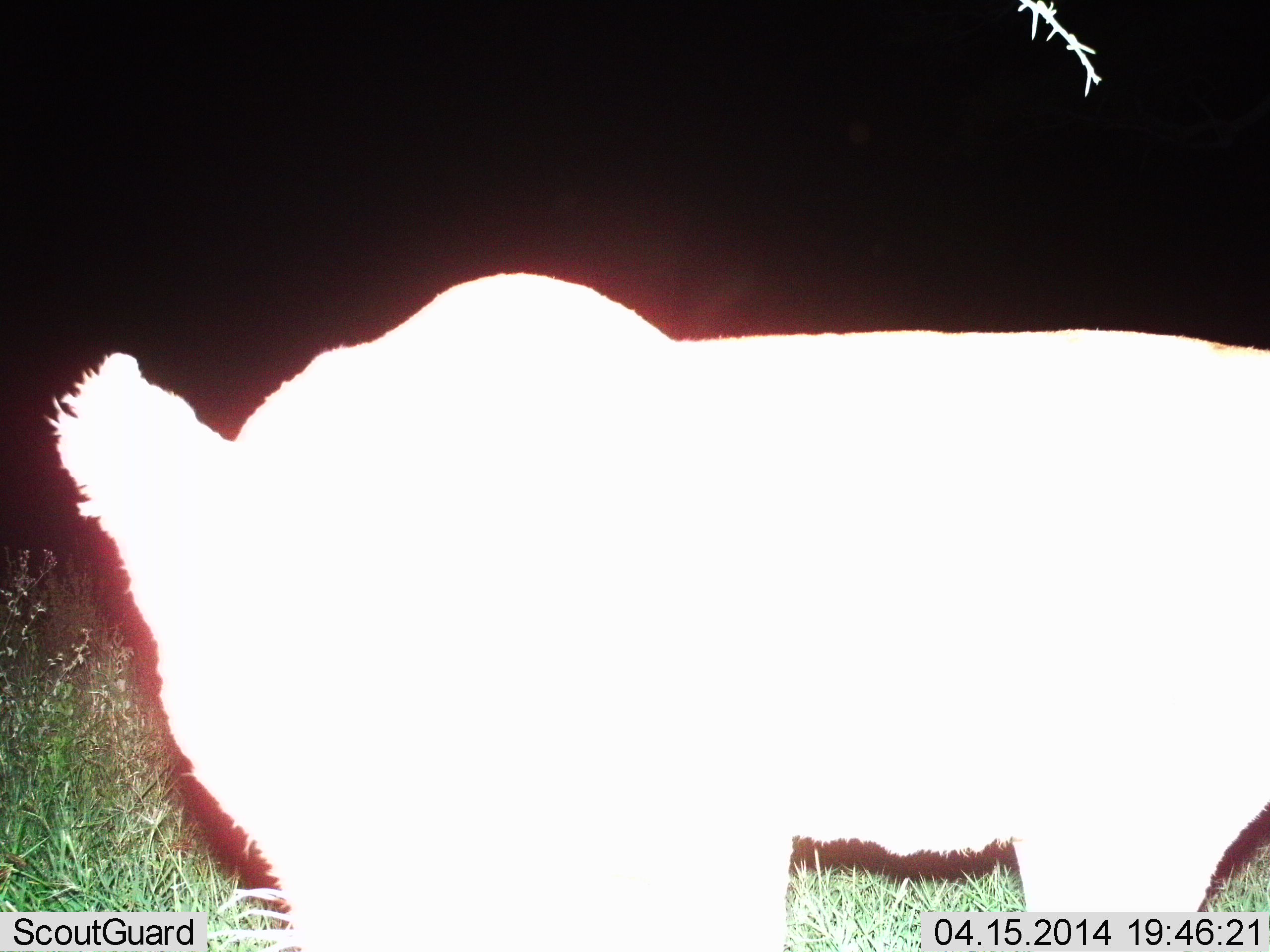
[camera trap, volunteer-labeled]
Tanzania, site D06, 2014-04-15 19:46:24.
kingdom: Animalia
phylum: Chordata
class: Mammalia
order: Carnivora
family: Felidae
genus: Panthera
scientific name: Panthera leo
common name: lion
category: lionfemale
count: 1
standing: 73%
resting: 0%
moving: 27%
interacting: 9%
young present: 0%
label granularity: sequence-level